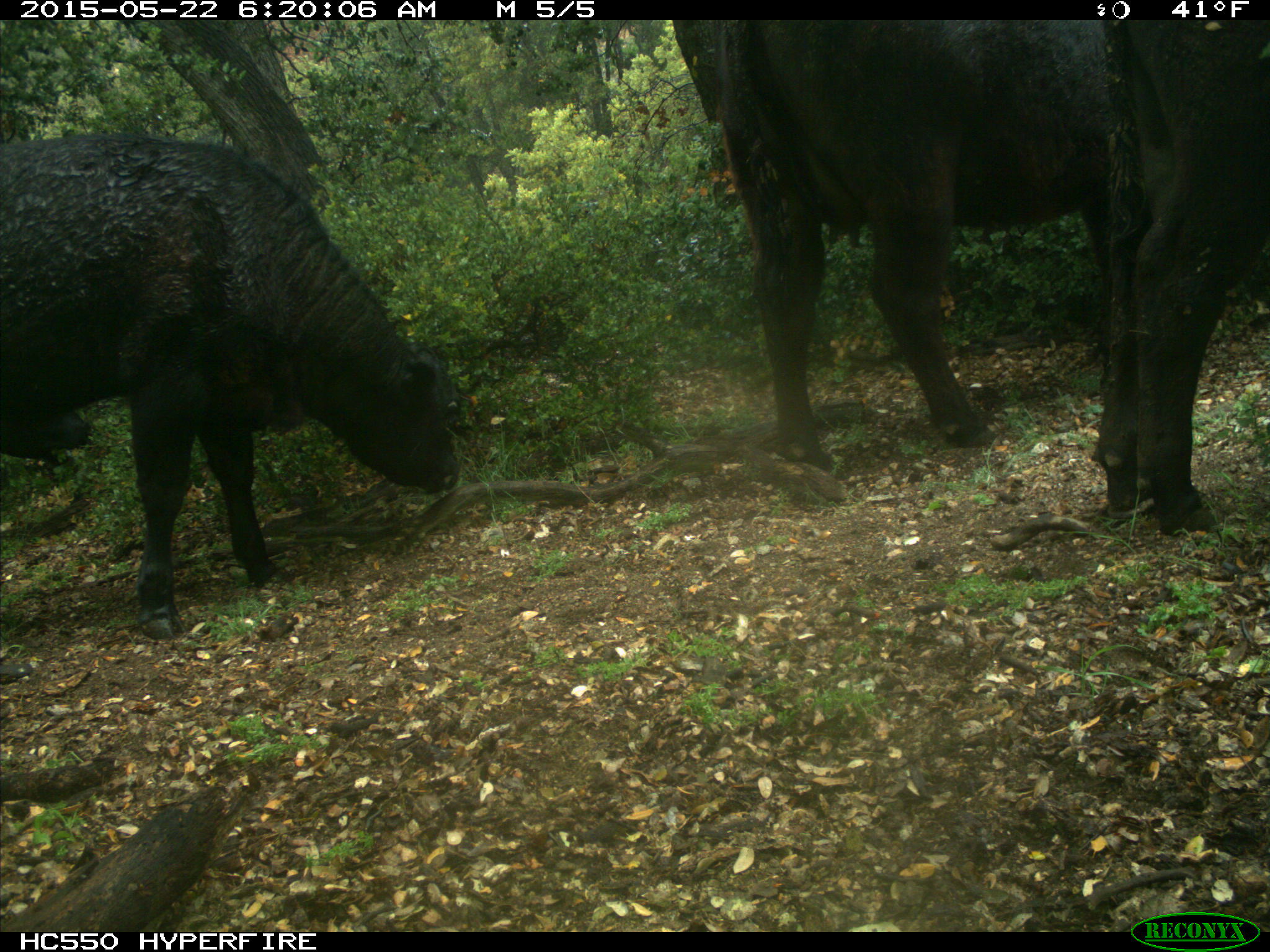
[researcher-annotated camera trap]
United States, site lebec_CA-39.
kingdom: Animalia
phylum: Chordata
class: Mammalia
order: Artiodactyla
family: Bovidae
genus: Bos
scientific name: Bos taurus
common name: domestic cow